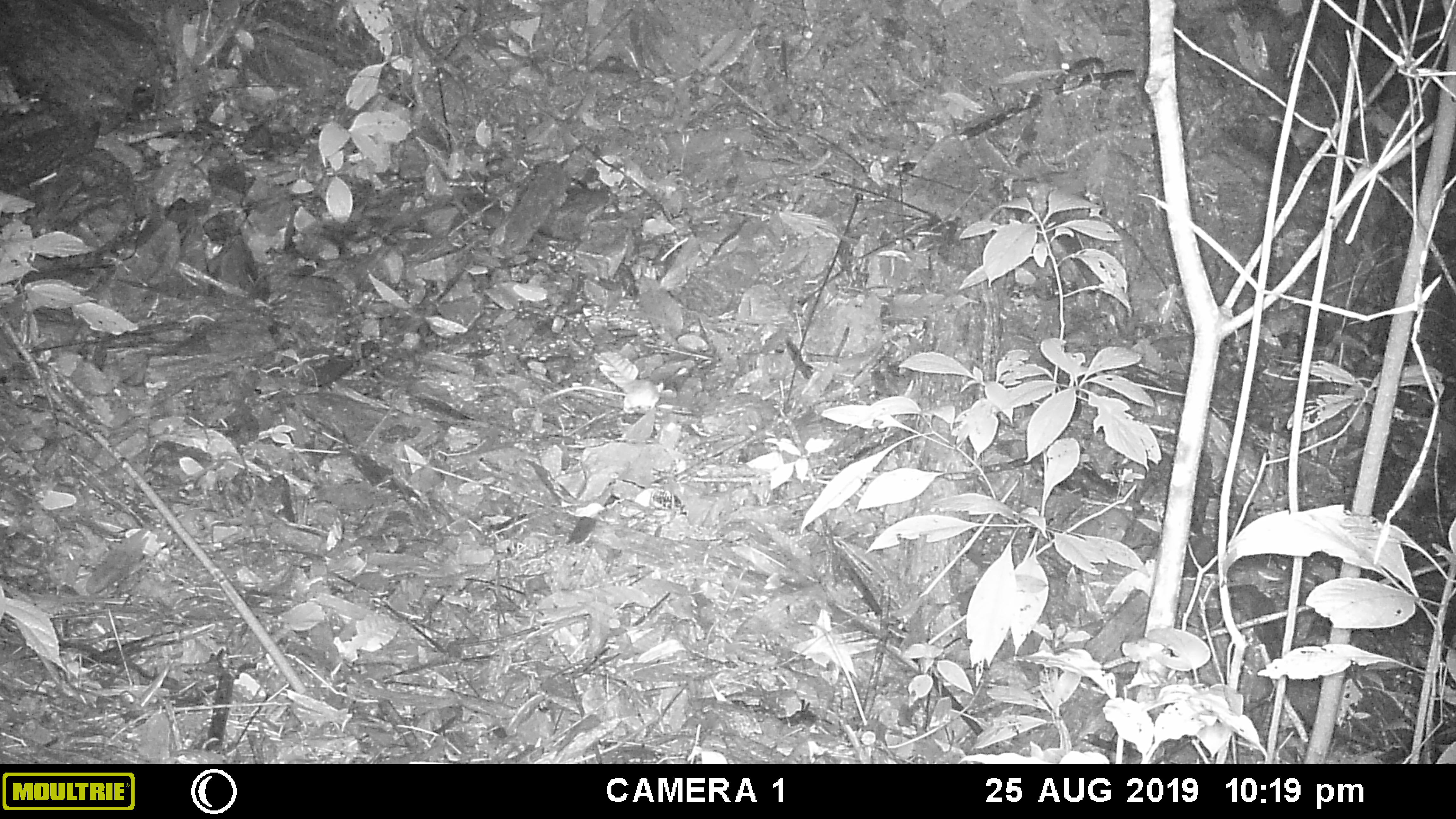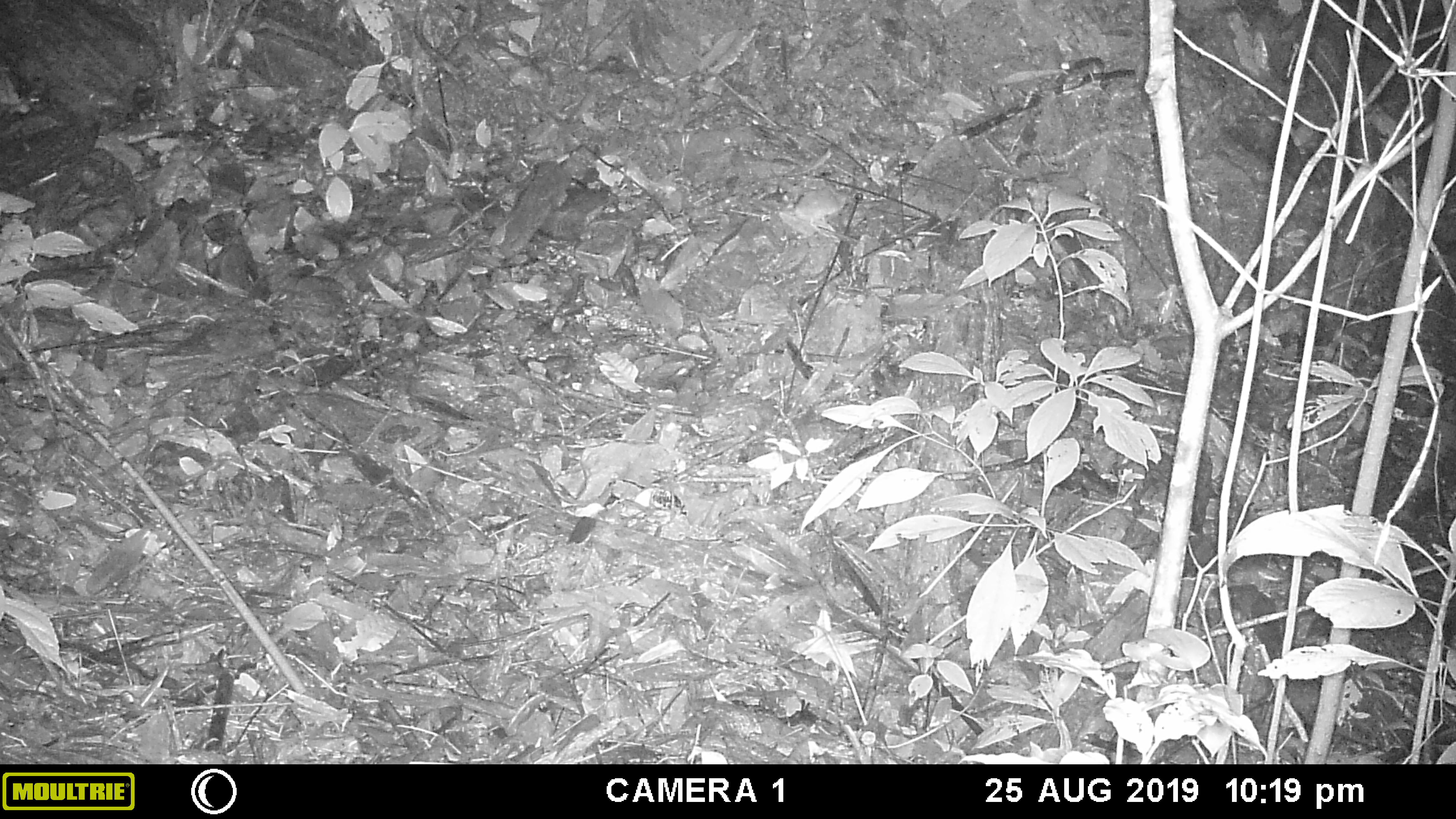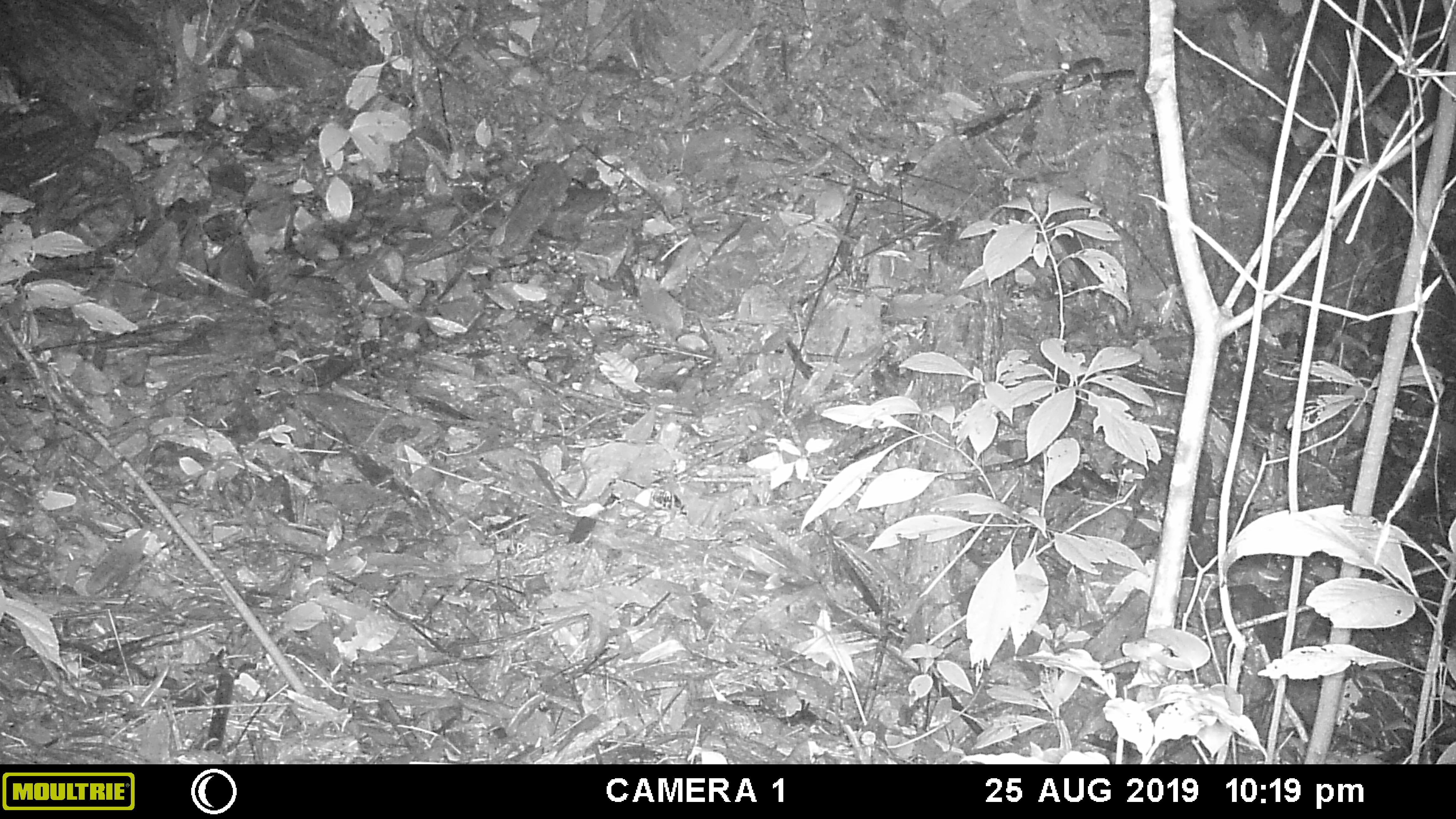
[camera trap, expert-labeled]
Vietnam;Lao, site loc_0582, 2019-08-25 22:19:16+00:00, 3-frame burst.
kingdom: Animalia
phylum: Chordata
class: Mammalia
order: Rodentia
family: Muridae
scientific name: Muridae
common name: old-world mice and rats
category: unidentified murid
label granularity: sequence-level